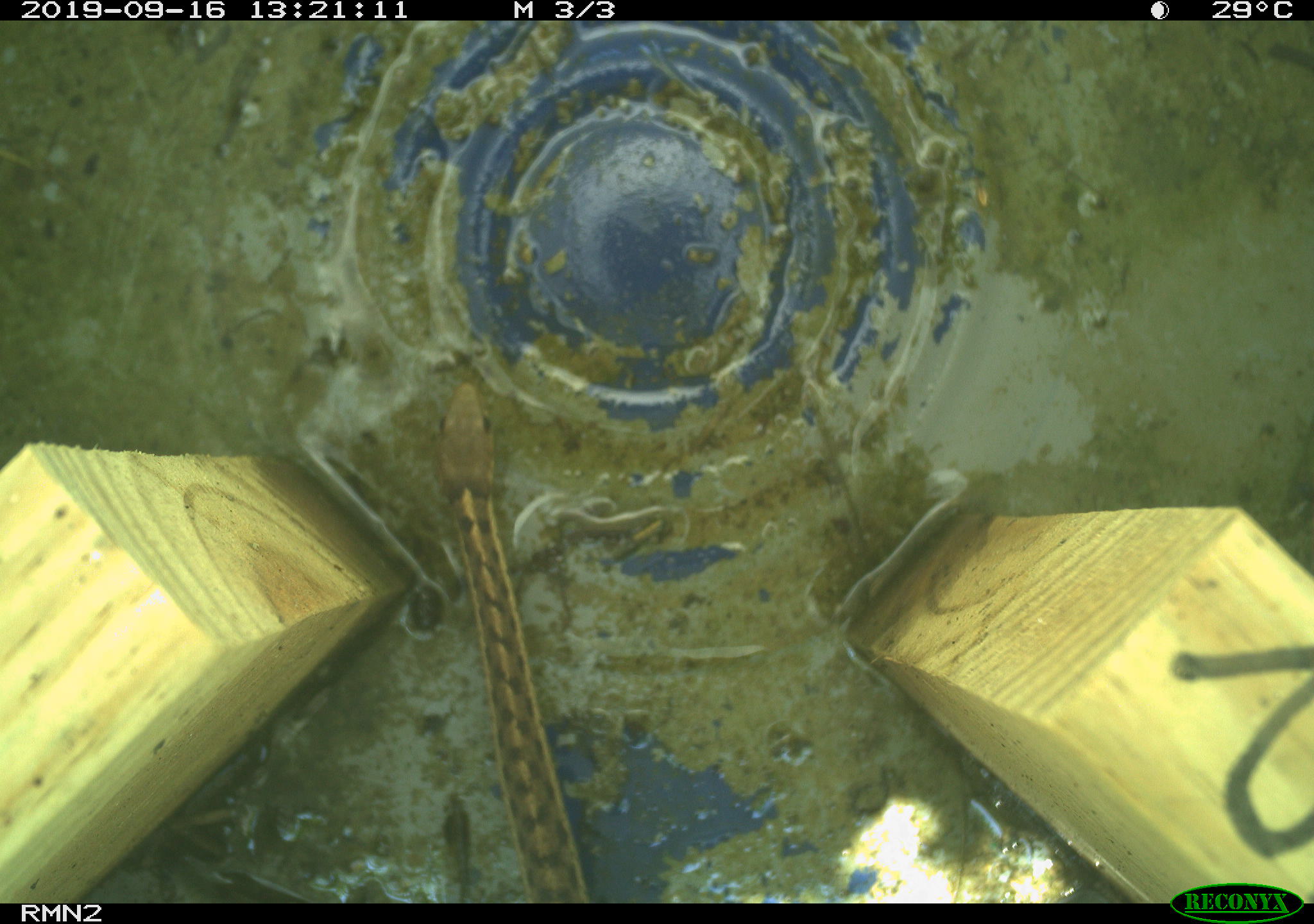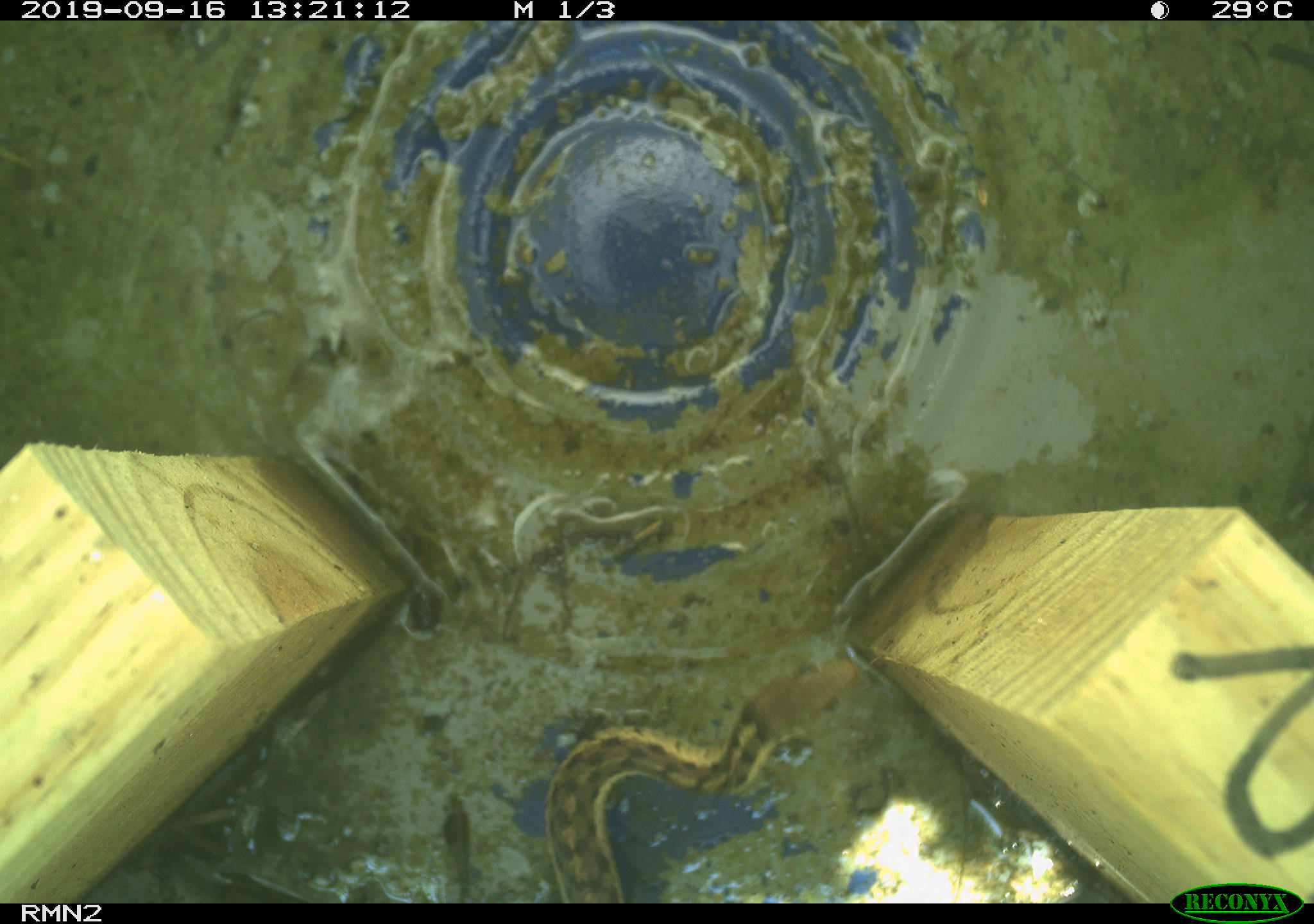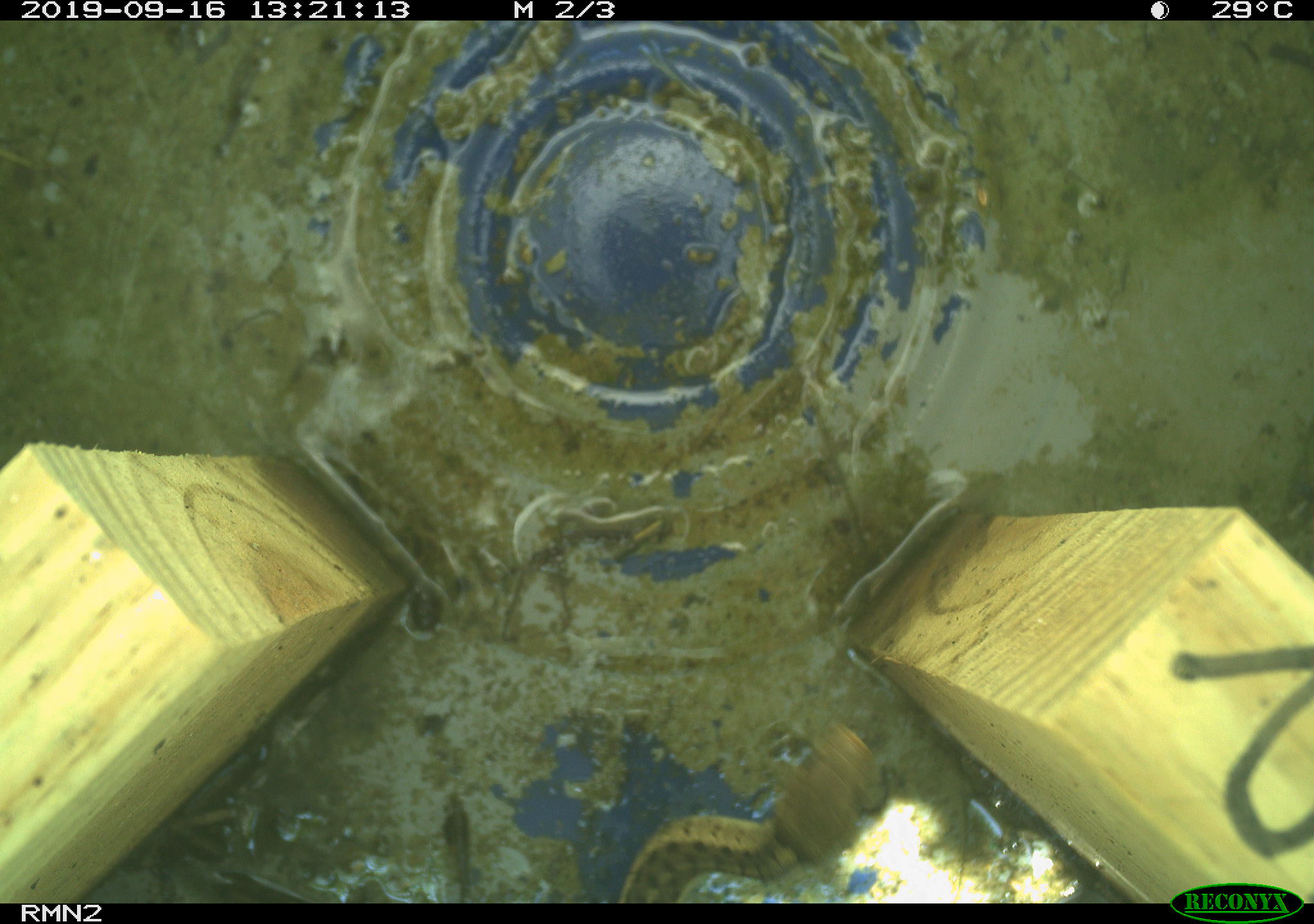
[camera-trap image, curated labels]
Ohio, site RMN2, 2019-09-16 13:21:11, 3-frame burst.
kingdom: Animalia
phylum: Chordata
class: Reptilia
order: Squamata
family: Colubridae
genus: Thamnophis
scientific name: Thamnophis sirtalis sirtalis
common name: eastern gartersnake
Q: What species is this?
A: Eastern gartersnake (Thamnophis sirtalis sirtalis).